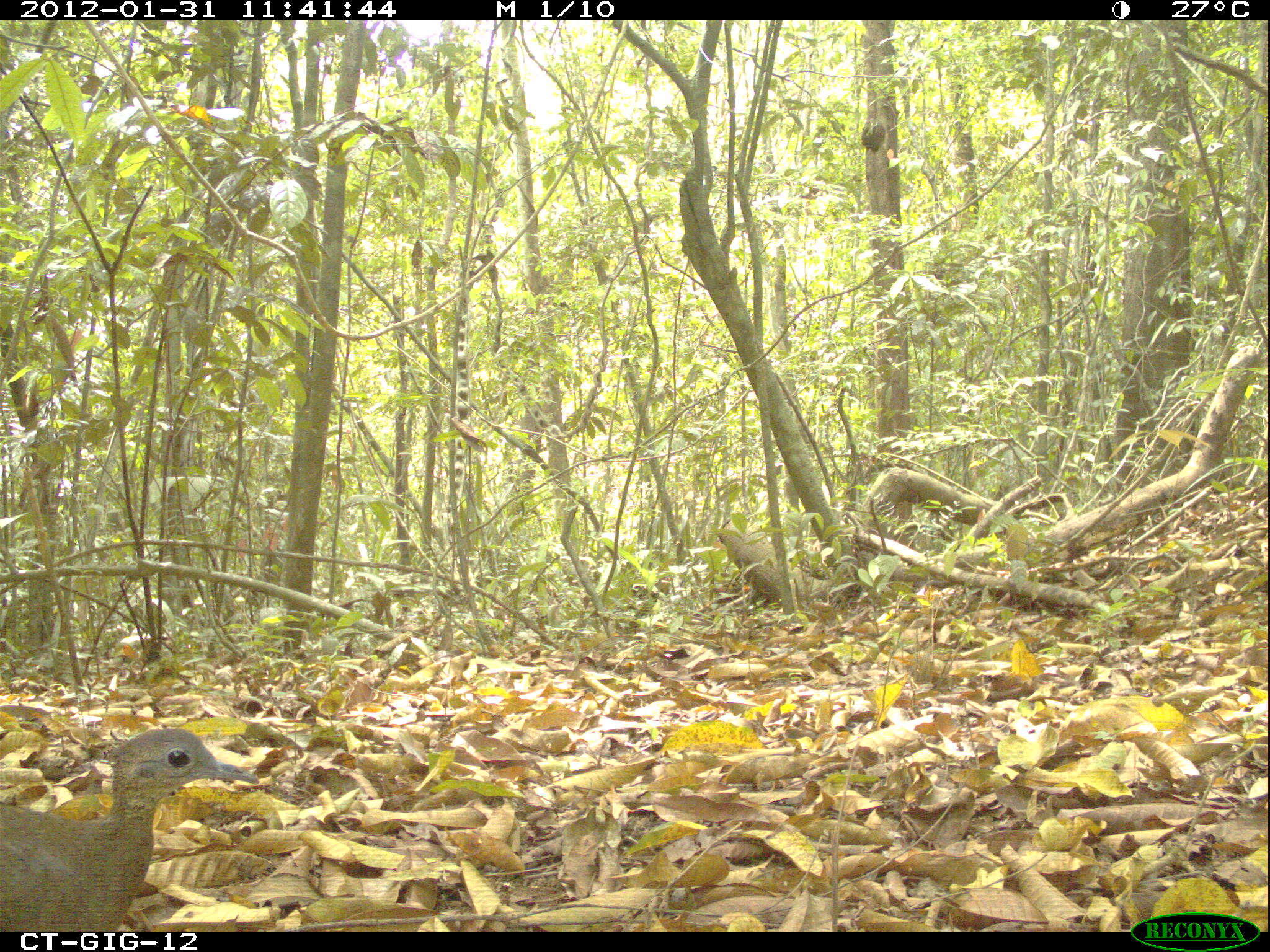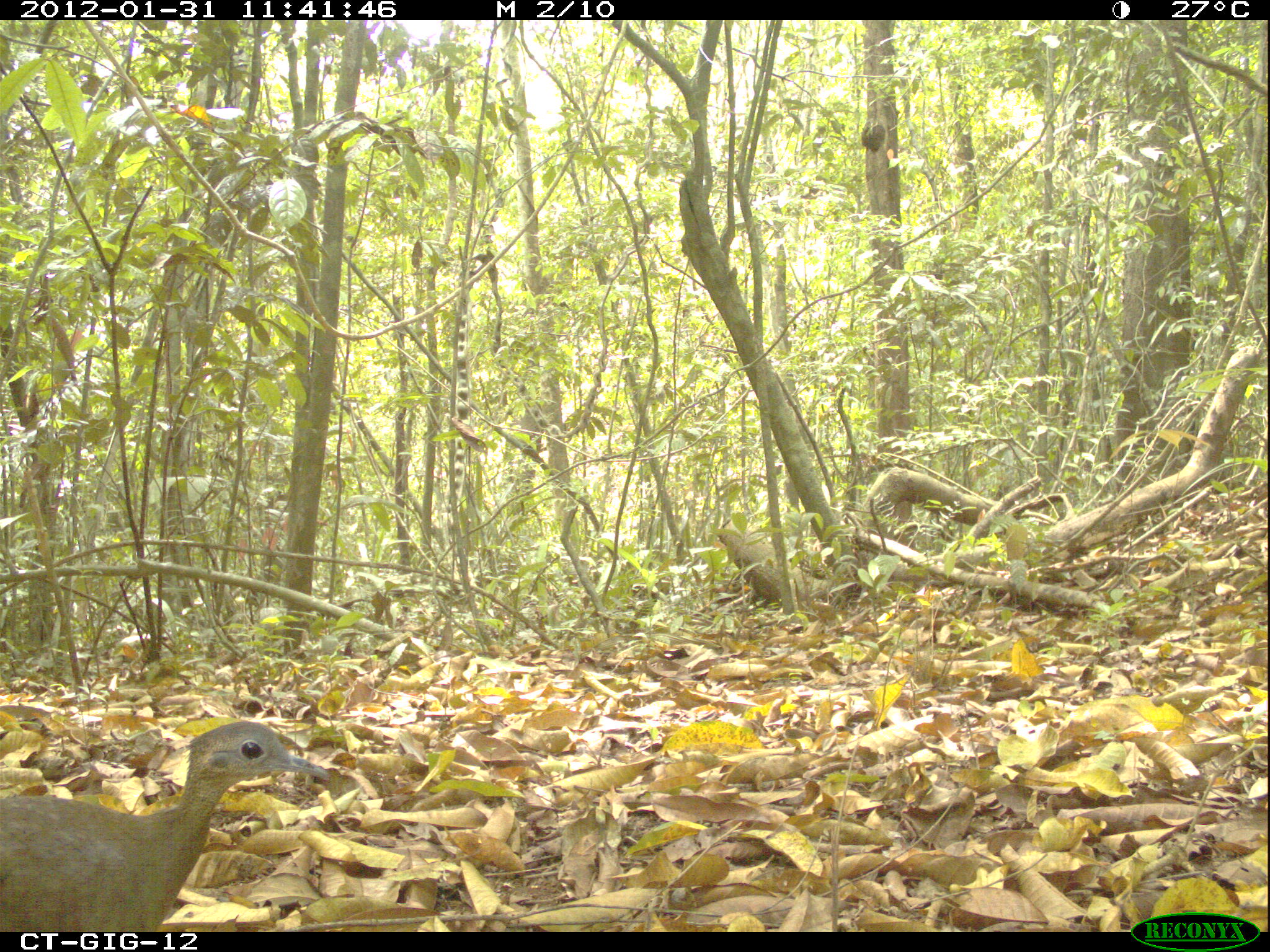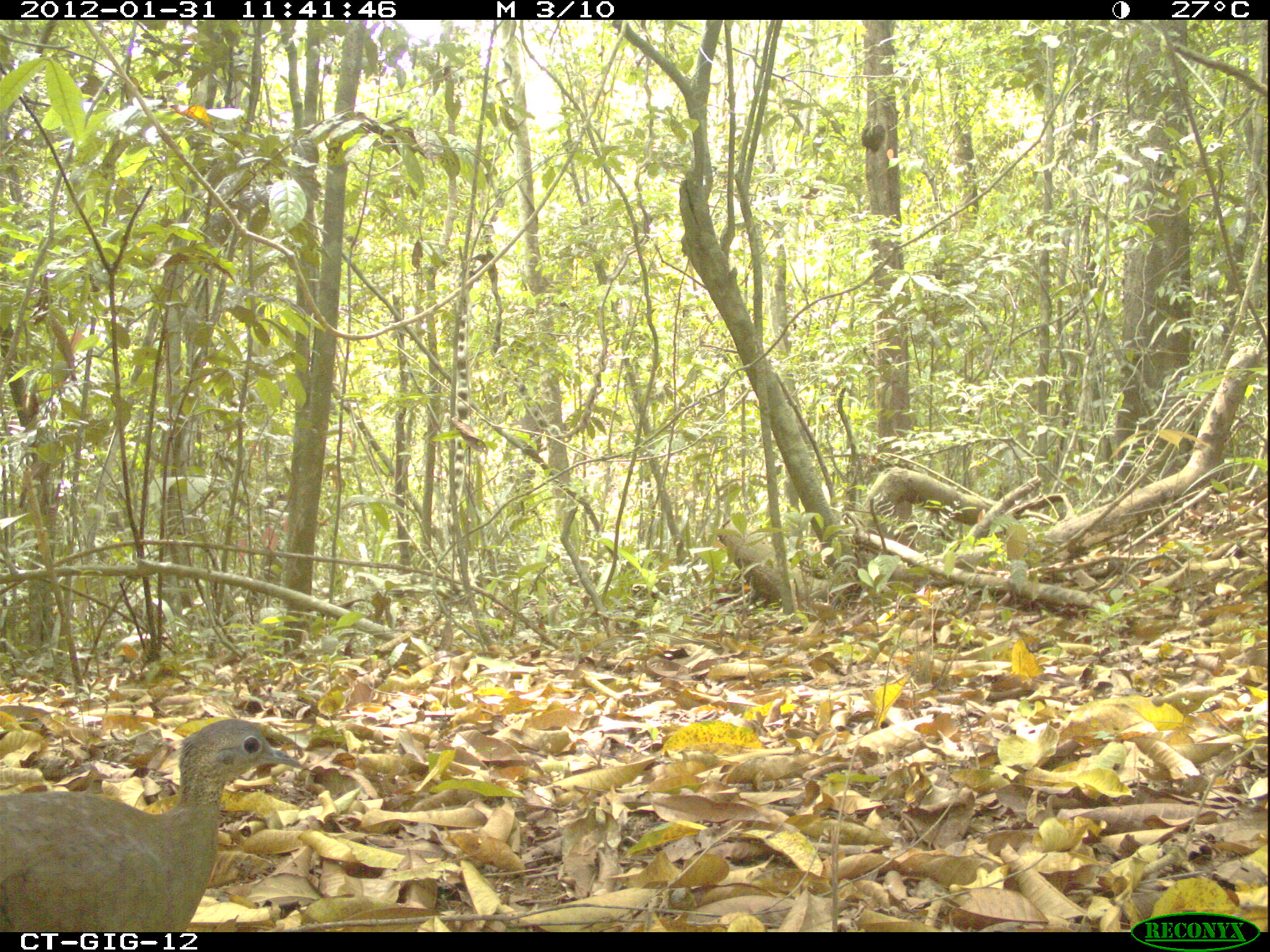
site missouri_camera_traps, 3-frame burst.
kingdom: Animalia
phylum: Chordata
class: Aves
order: Tinamiformes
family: Tinamidae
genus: Tinamus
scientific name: Tinamus major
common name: great tinamou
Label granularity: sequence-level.